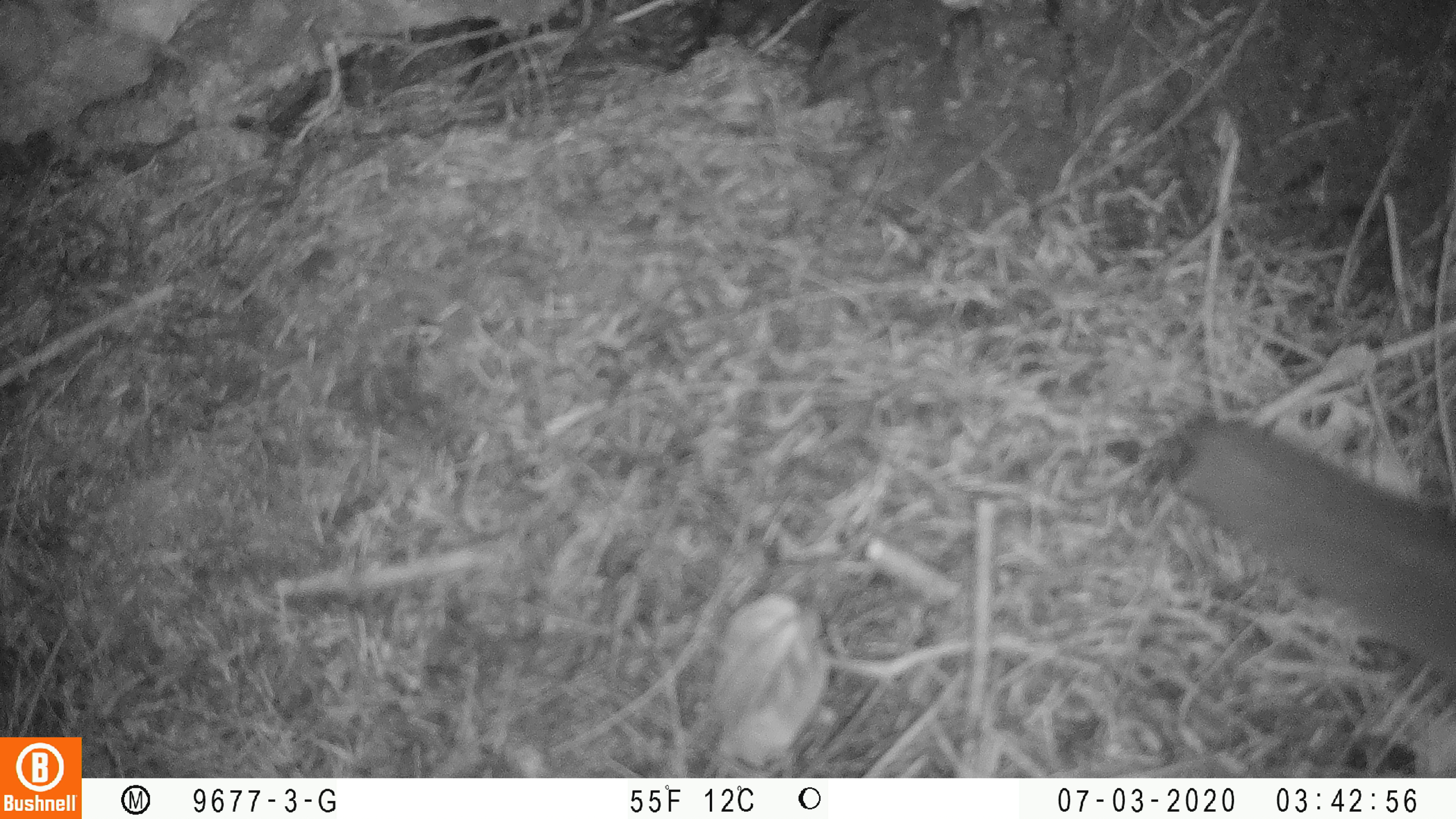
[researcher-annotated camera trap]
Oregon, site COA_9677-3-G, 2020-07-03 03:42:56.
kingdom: Animalia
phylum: Chordata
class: Mammalia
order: Rodentia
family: Sciuridae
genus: Glaucomys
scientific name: Glaucomys oregonensis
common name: humboldt's flying squirrel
Humboldt's flying squirrel (Glaucomys oregonensis).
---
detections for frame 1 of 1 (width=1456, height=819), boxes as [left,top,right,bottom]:
humboldt's flying squirrel: [1154,405,1449,689]